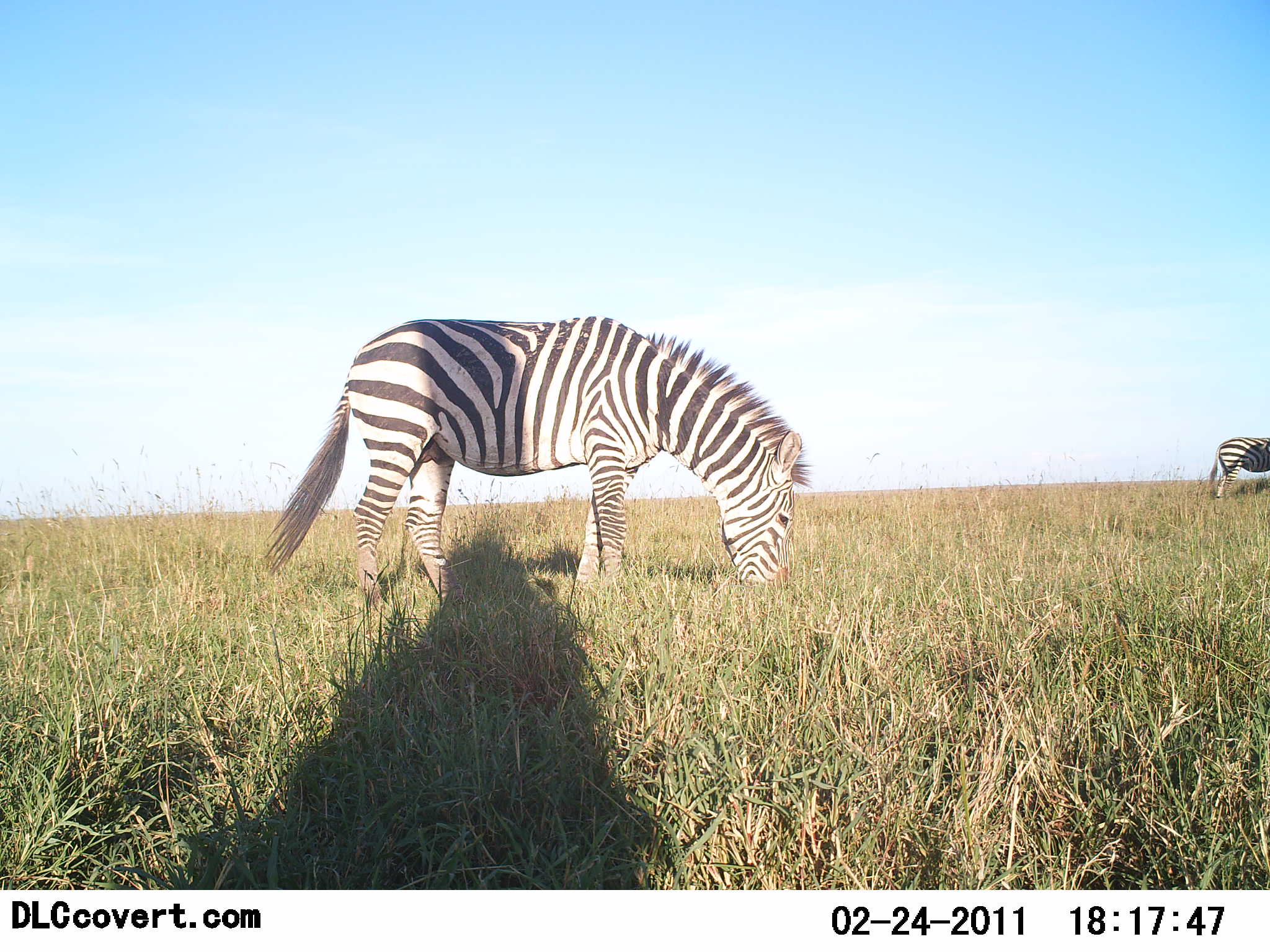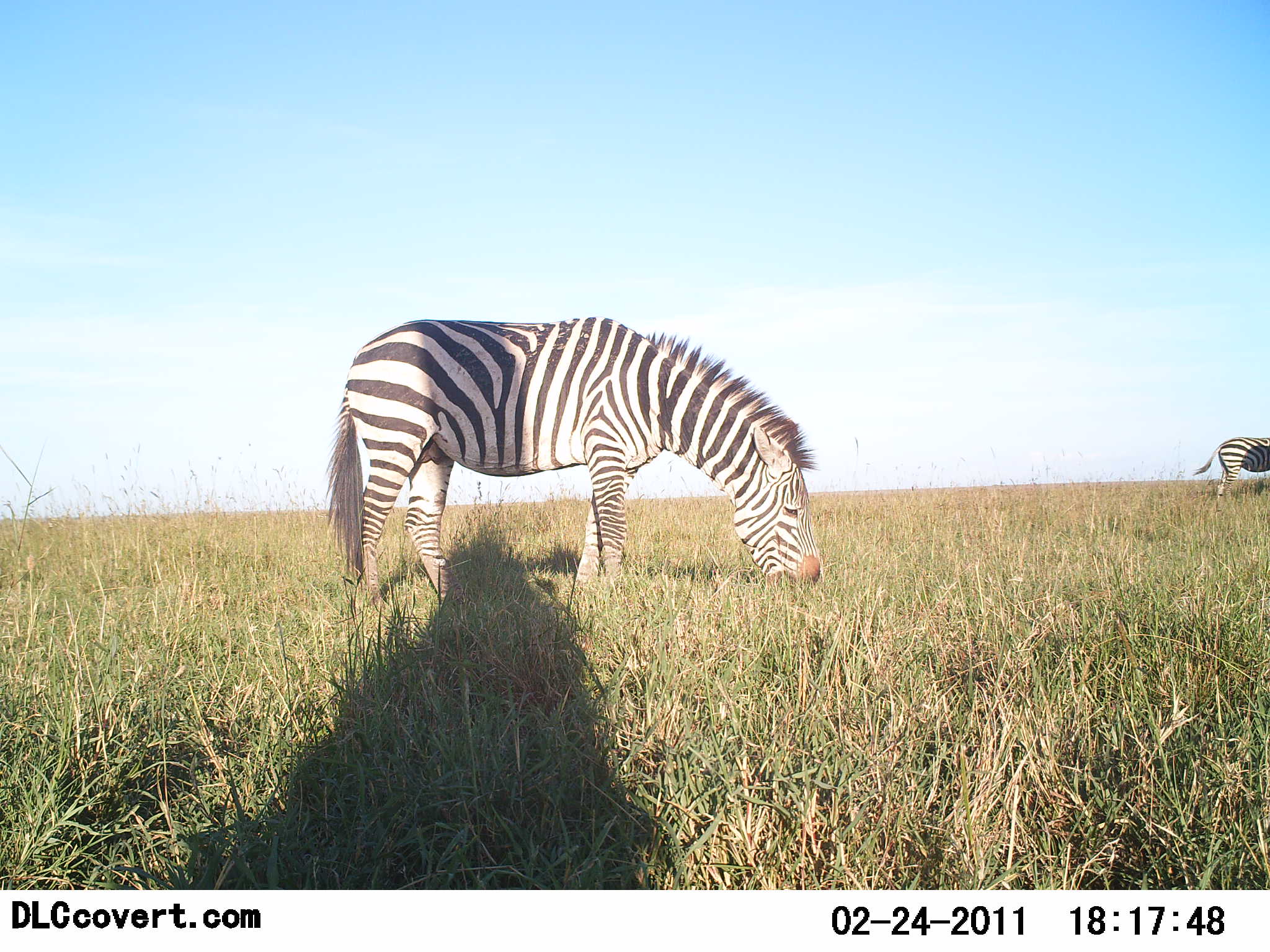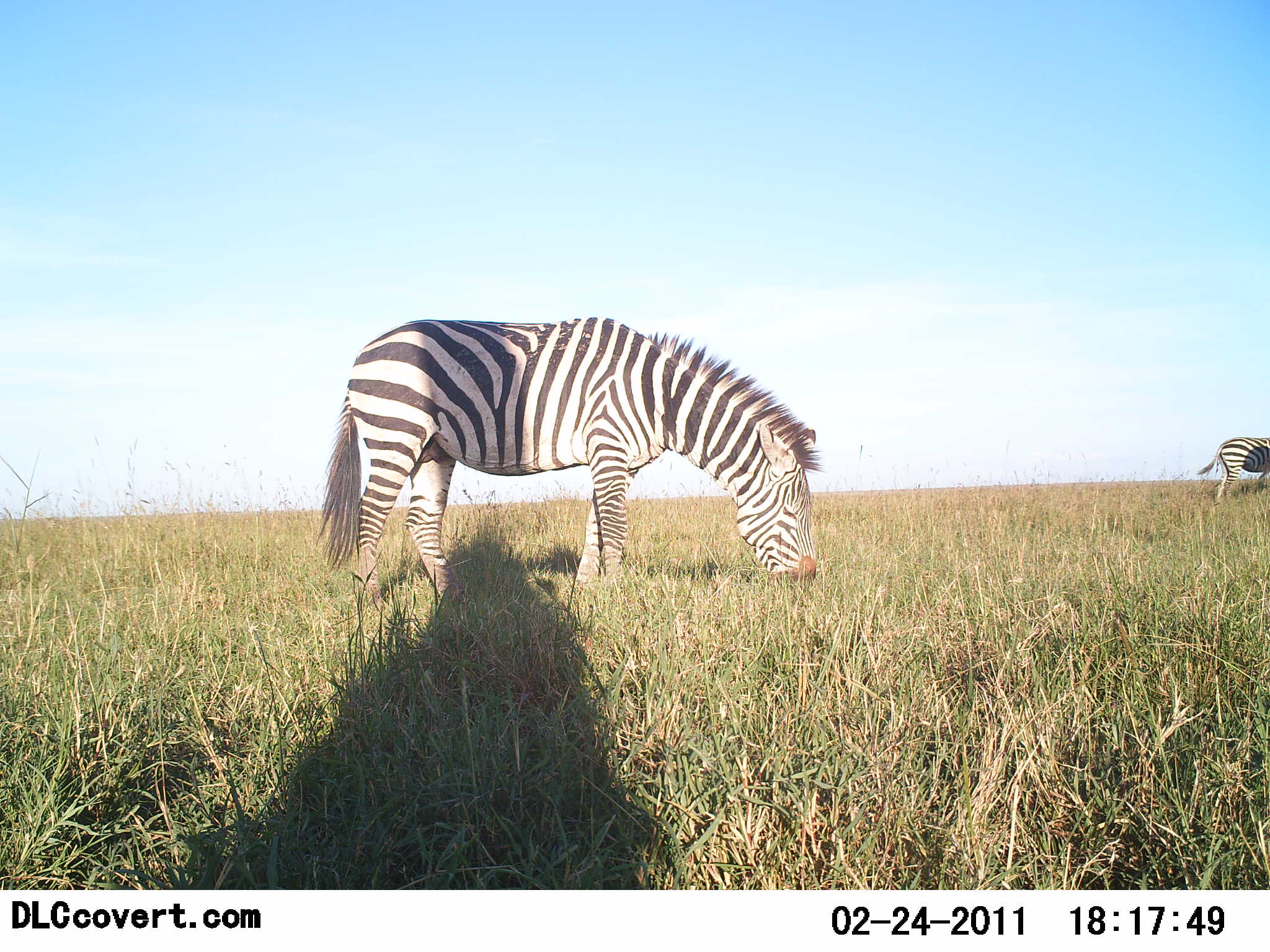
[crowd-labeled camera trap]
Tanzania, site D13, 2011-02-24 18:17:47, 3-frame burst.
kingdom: Animalia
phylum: Chordata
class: Mammalia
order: Perissodactyla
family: Equidae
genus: Equus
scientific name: Equus quagga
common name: plains zebra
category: zebra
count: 2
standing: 18%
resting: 0%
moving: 0%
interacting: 0%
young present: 0%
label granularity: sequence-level